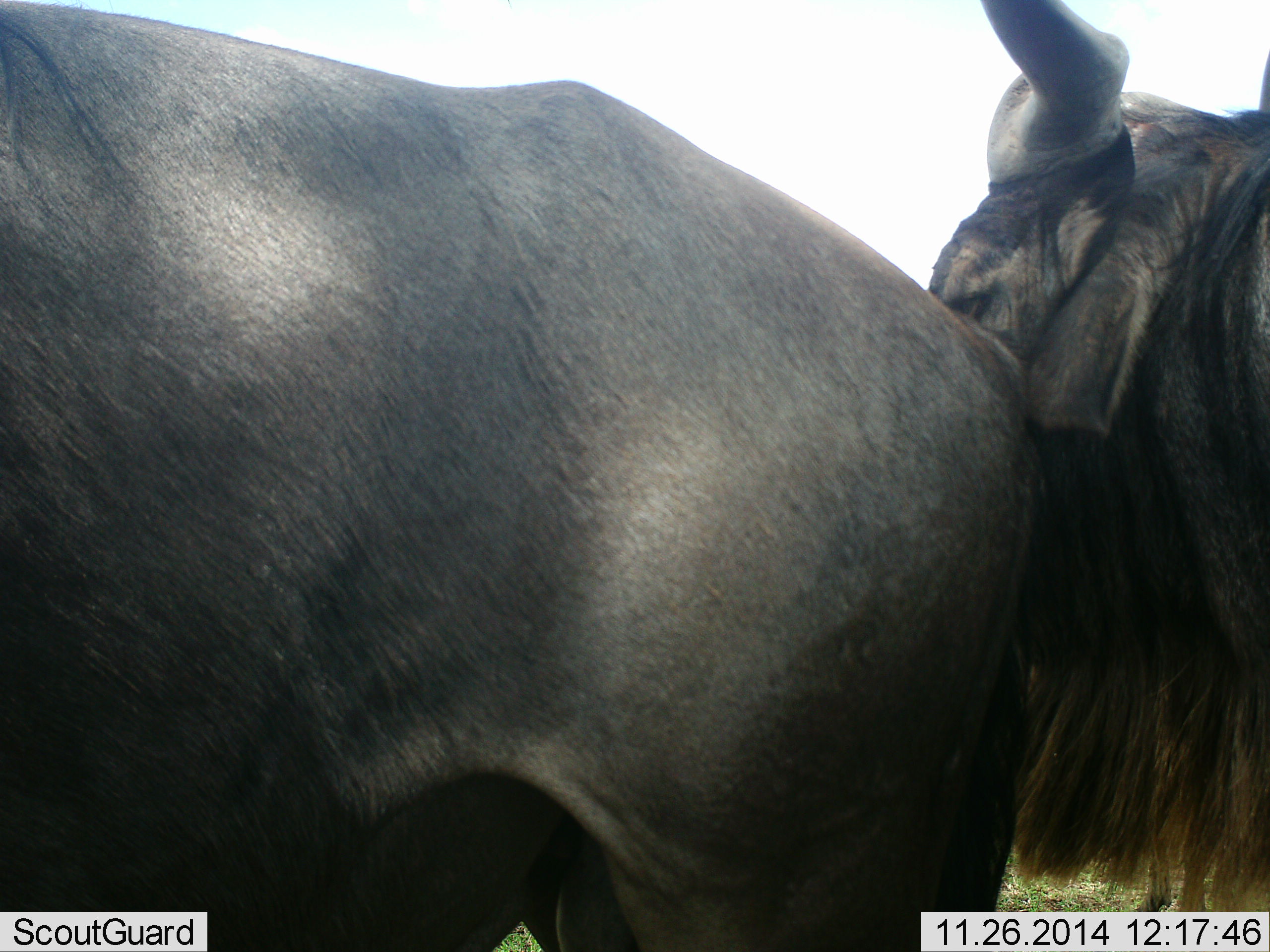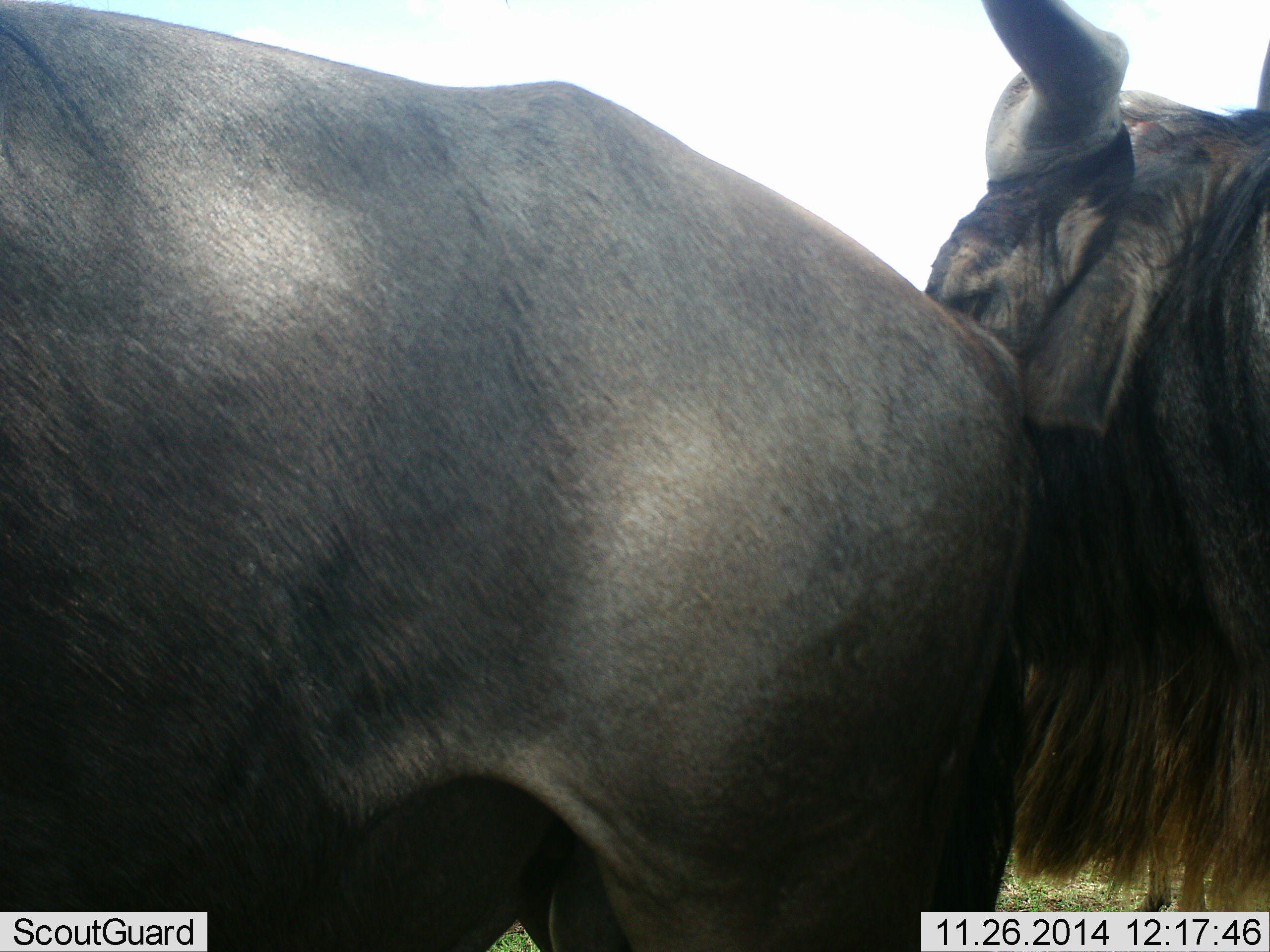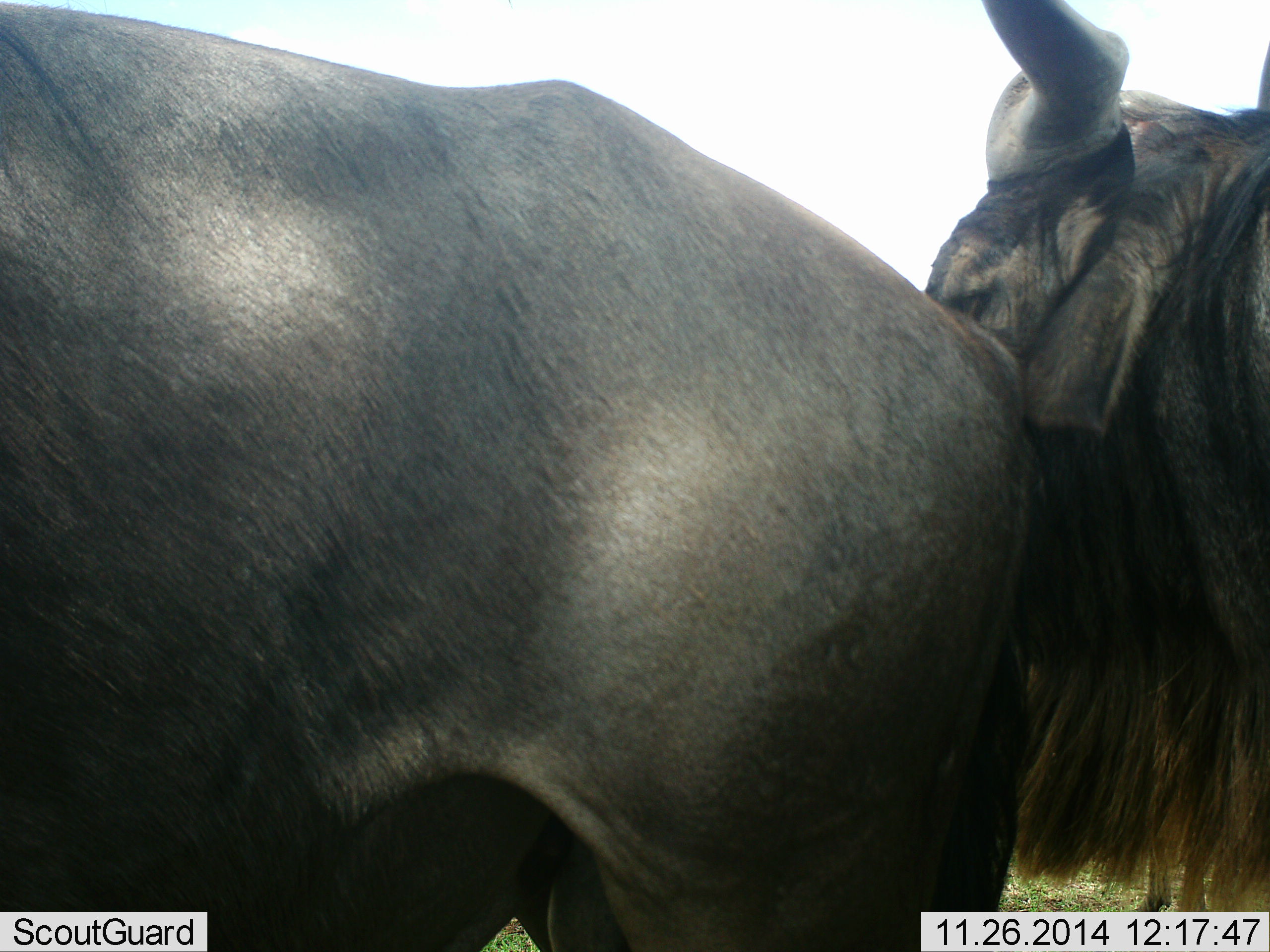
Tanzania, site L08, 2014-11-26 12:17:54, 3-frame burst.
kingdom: Animalia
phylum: Chordata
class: Mammalia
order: Artiodactyla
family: Bovidae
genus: Connochaetes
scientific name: Connochaetes taurinus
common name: blue wildebeest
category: wildebeest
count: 2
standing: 100%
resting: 0%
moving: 0%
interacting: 10%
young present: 0%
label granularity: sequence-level